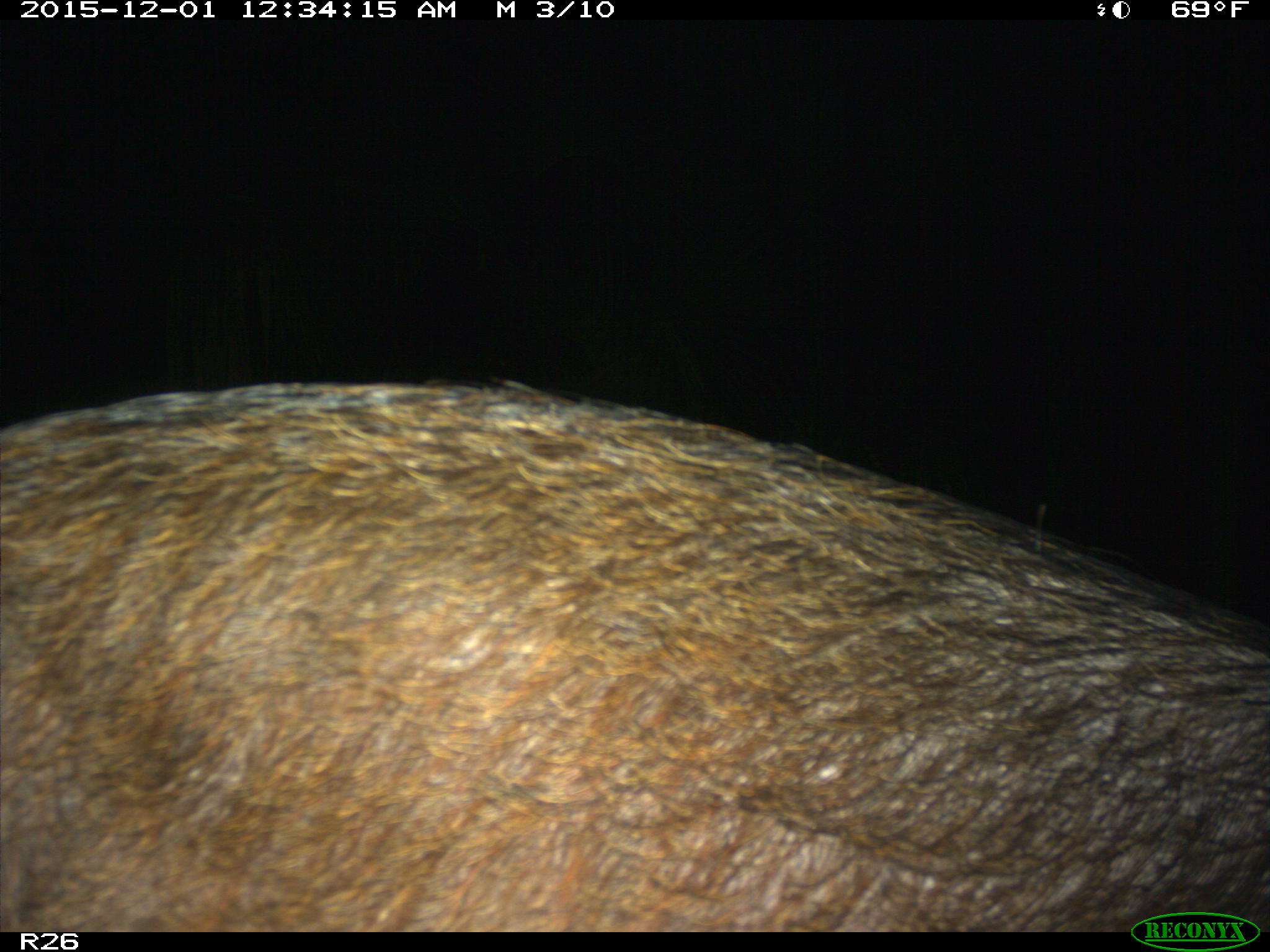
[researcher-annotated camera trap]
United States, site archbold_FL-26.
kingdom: Animalia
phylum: Chordata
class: Mammalia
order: Artiodactyla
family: Suidae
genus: Sus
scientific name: Sus scrofa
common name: wild boar